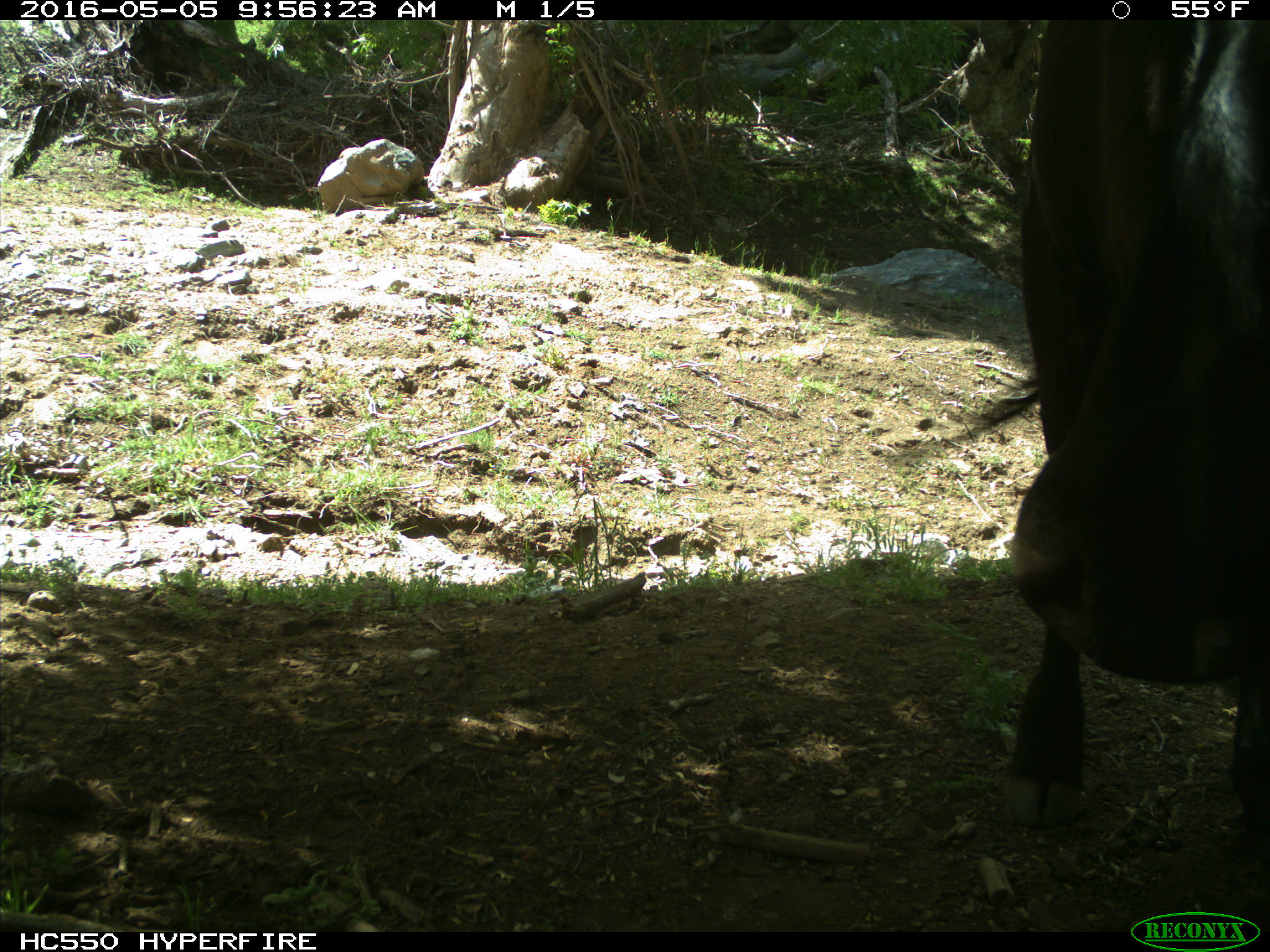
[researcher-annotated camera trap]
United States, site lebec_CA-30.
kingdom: Animalia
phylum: Chordata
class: Mammalia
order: Artiodactyla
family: Bovidae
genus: Bos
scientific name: Bos taurus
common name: domestic cow